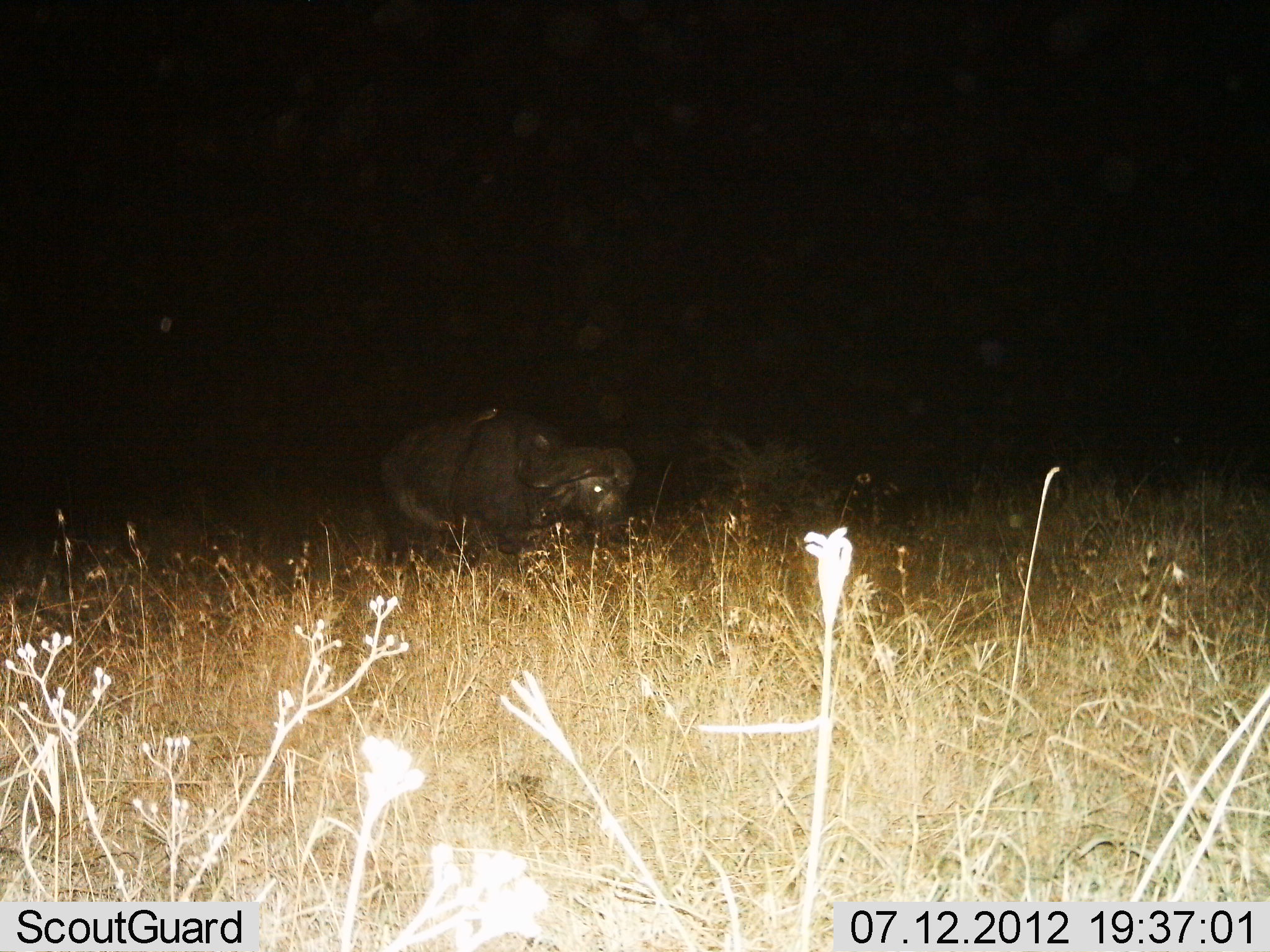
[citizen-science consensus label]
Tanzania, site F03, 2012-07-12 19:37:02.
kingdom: Animalia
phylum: Chordata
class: Mammalia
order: Artiodactyla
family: Bovidae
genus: Syncerus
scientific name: Syncerus caffer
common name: cape buffalo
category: buffalo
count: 1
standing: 64%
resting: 9%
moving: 9%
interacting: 0%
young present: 0%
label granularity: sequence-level